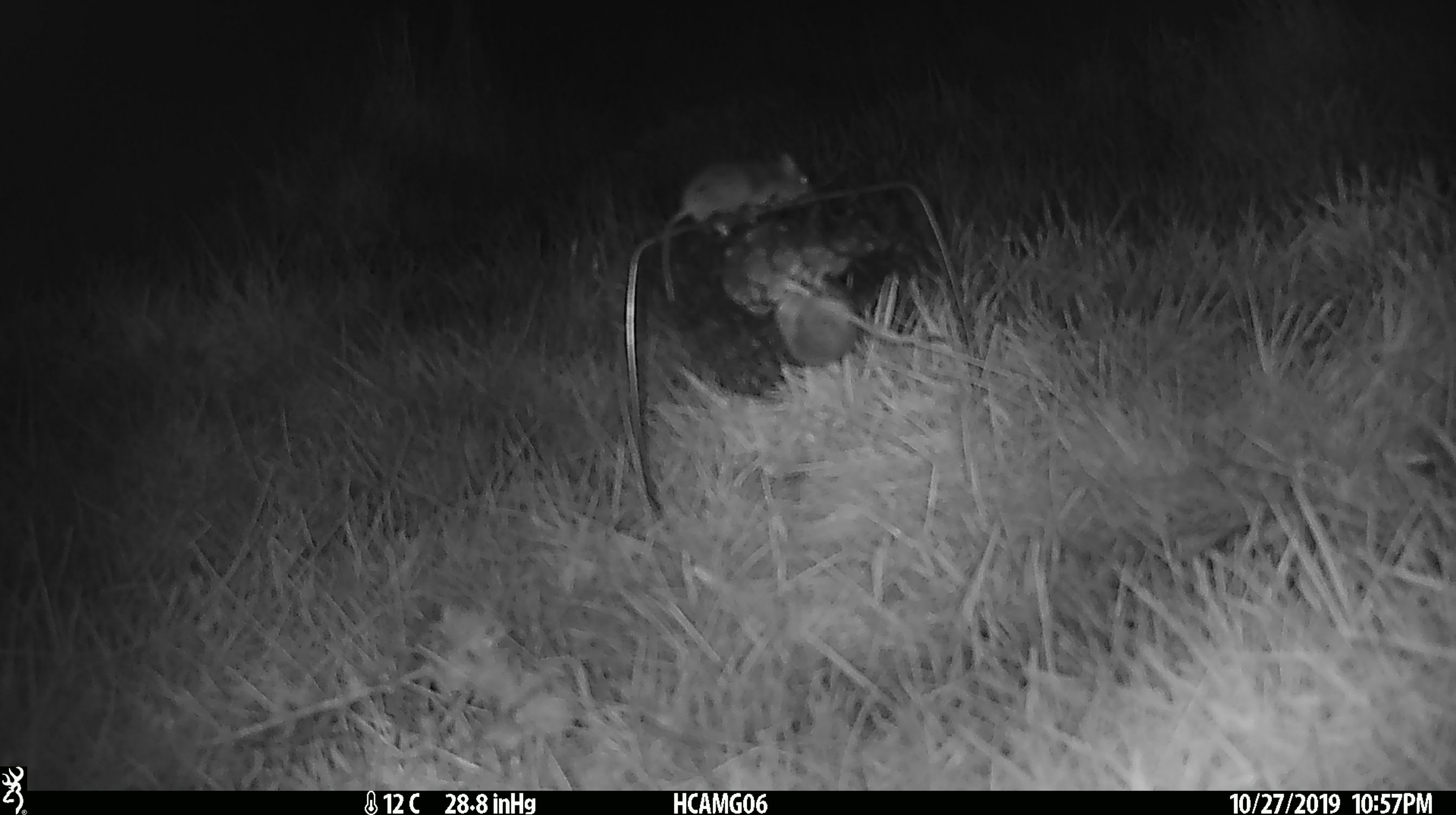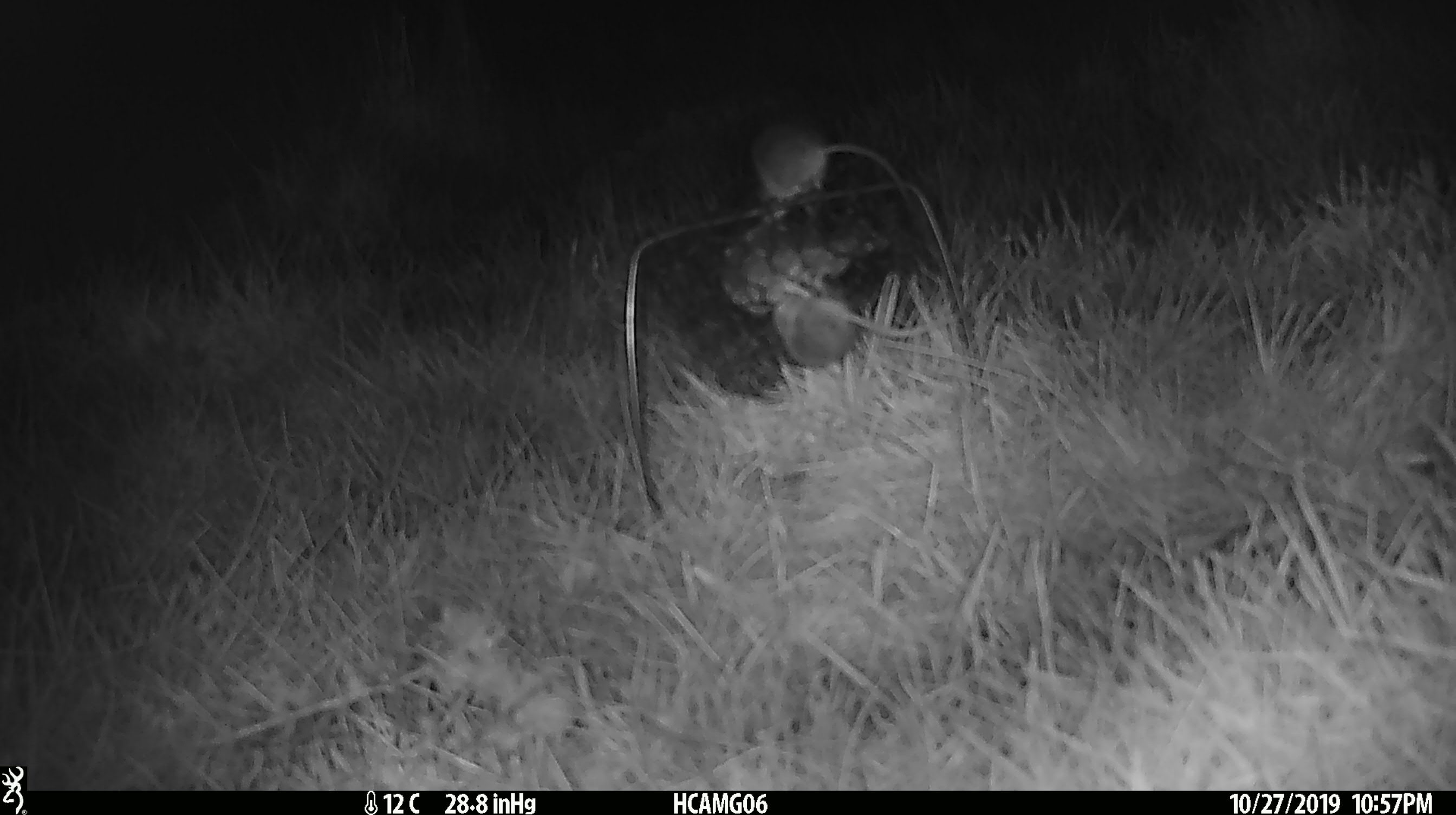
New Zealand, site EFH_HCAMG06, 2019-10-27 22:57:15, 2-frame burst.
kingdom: Animalia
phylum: Chordata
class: Mammalia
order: Rodentia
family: Muridae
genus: Mus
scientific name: Mus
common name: mouse